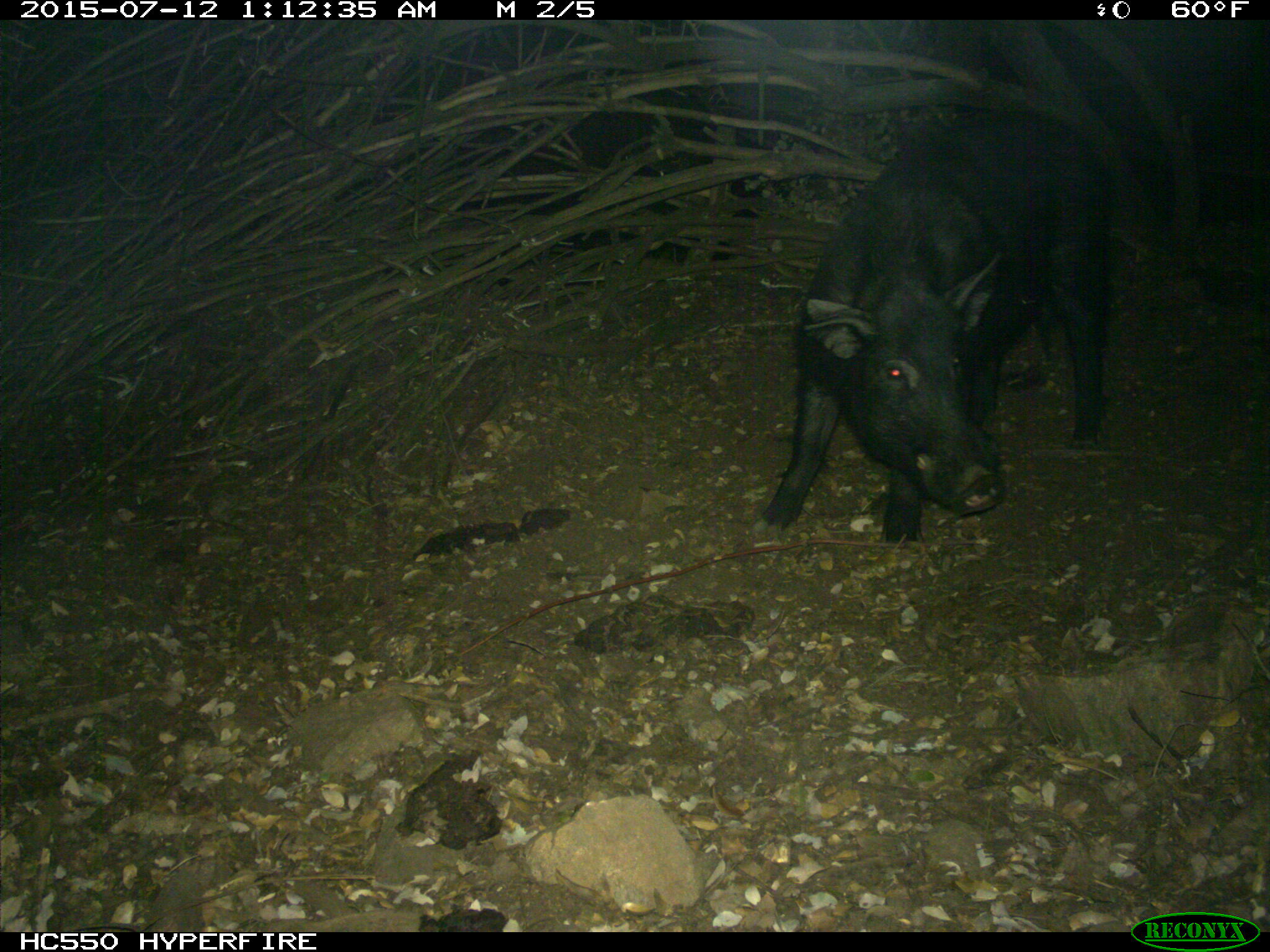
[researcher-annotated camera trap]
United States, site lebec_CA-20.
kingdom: Animalia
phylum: Chordata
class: Mammalia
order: Artiodactyla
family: Suidae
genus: Sus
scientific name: Sus scrofa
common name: wild boar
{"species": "Sus scrofa (wild boar)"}